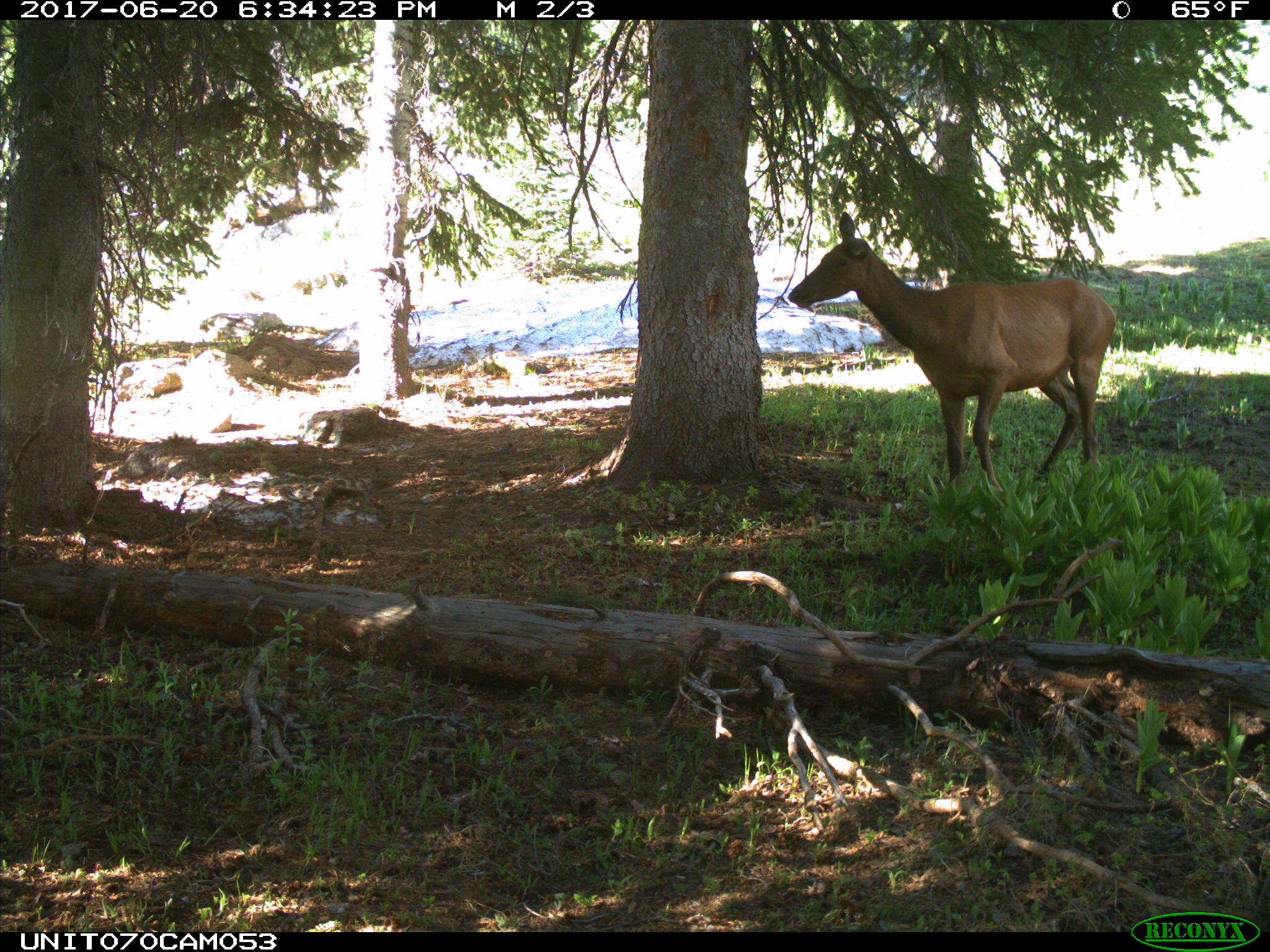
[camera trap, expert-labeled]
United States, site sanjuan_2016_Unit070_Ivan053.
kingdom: Animalia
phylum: Chordata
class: Mammalia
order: Artiodactyla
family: Cervidae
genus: Cervus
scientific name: Cervus elaphus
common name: red deer